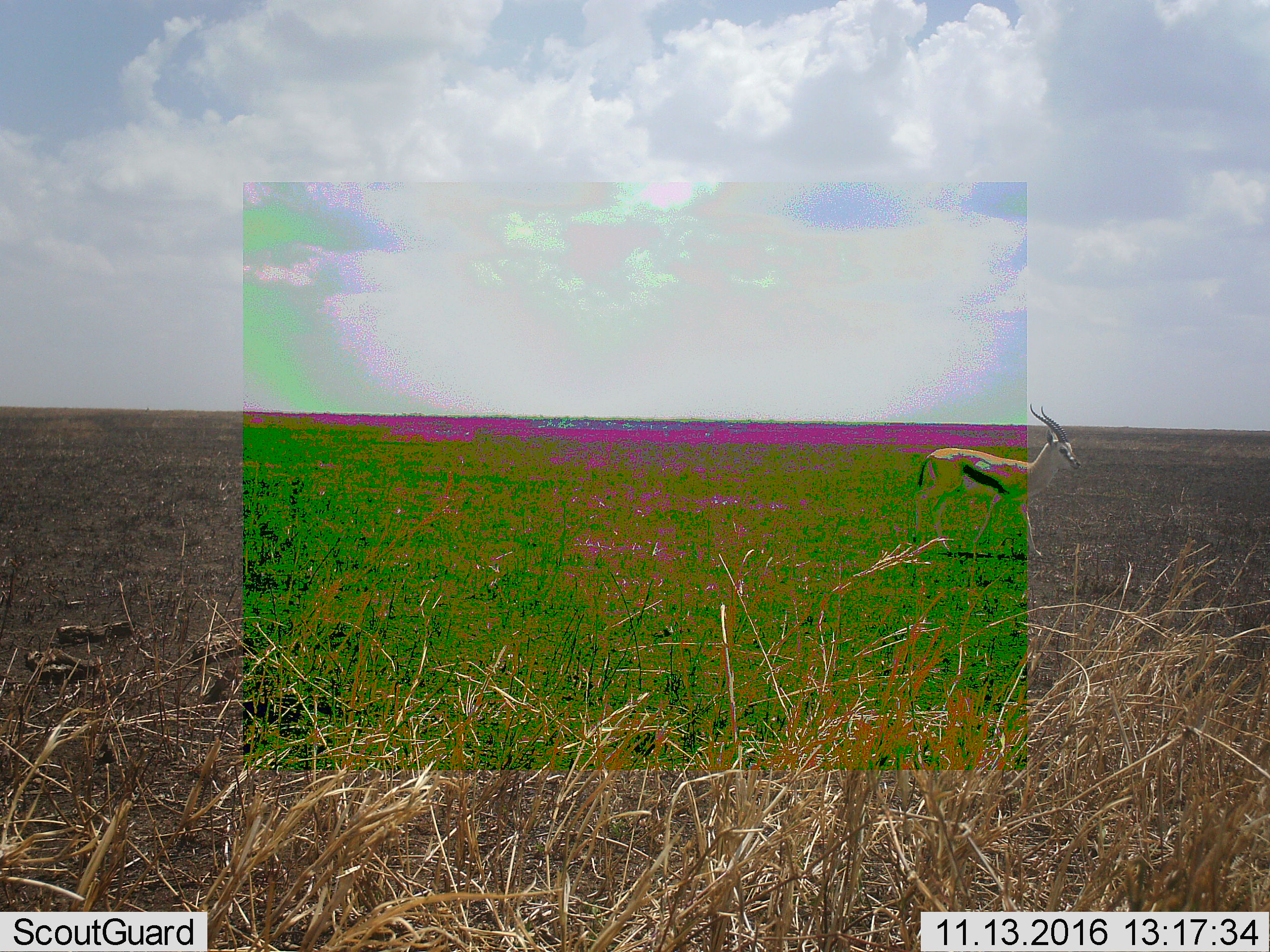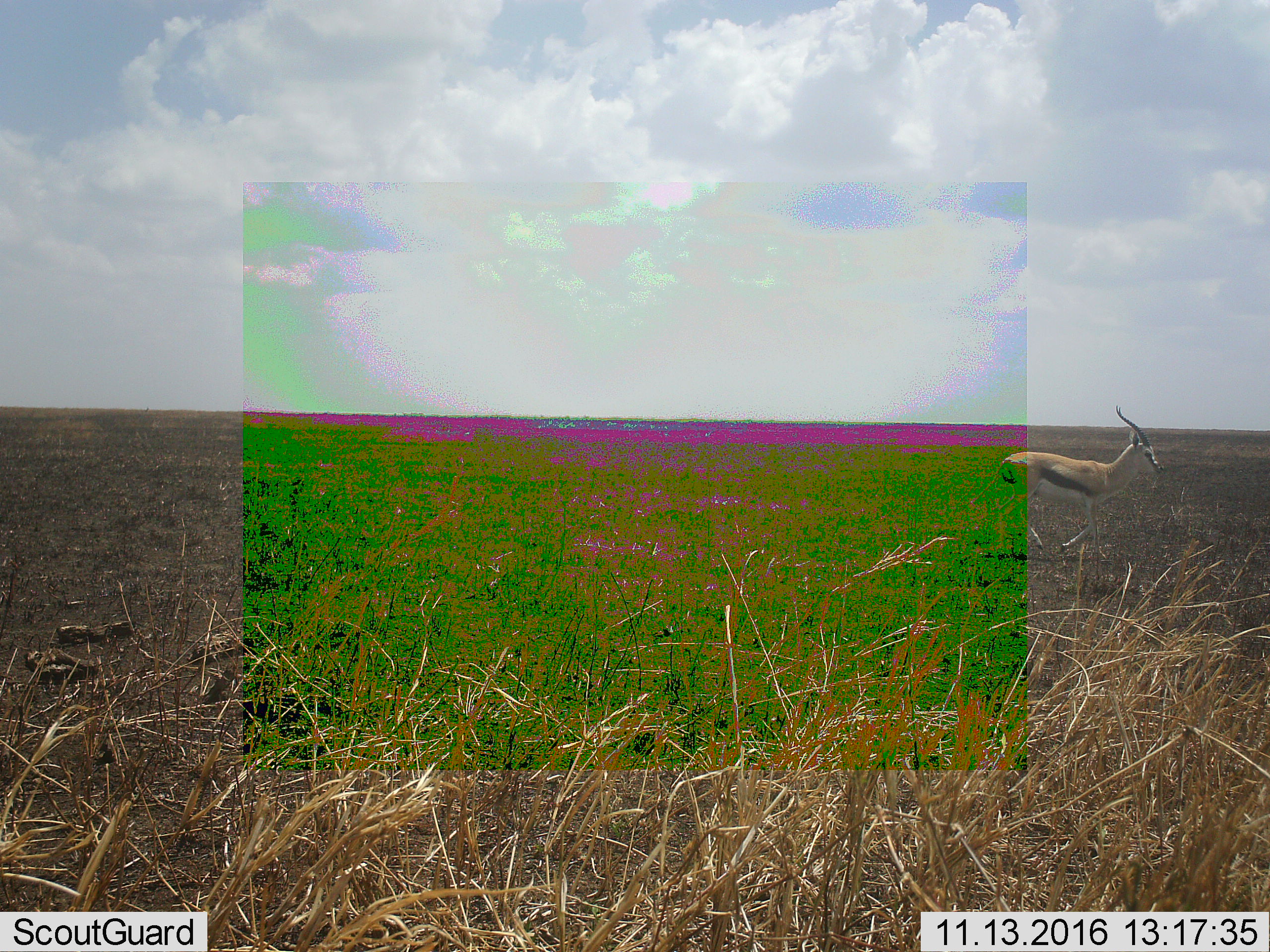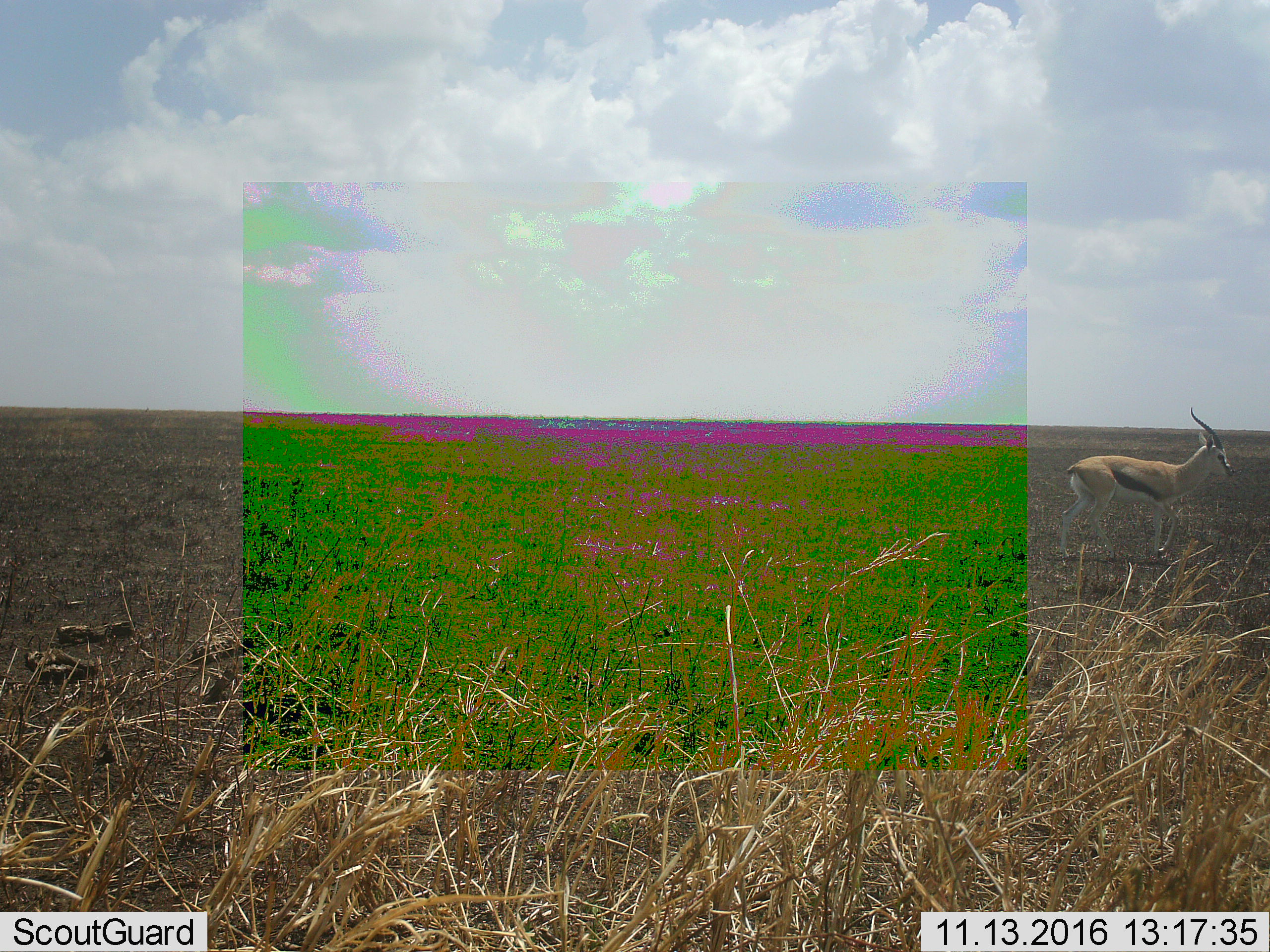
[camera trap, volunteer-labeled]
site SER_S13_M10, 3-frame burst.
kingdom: Animalia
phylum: Chordata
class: Mammalia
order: Artiodactyla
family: Bovidae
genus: Eudorcas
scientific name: Eudorcas thomsonii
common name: thomson's gazelle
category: gazellethomsons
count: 1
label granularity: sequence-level